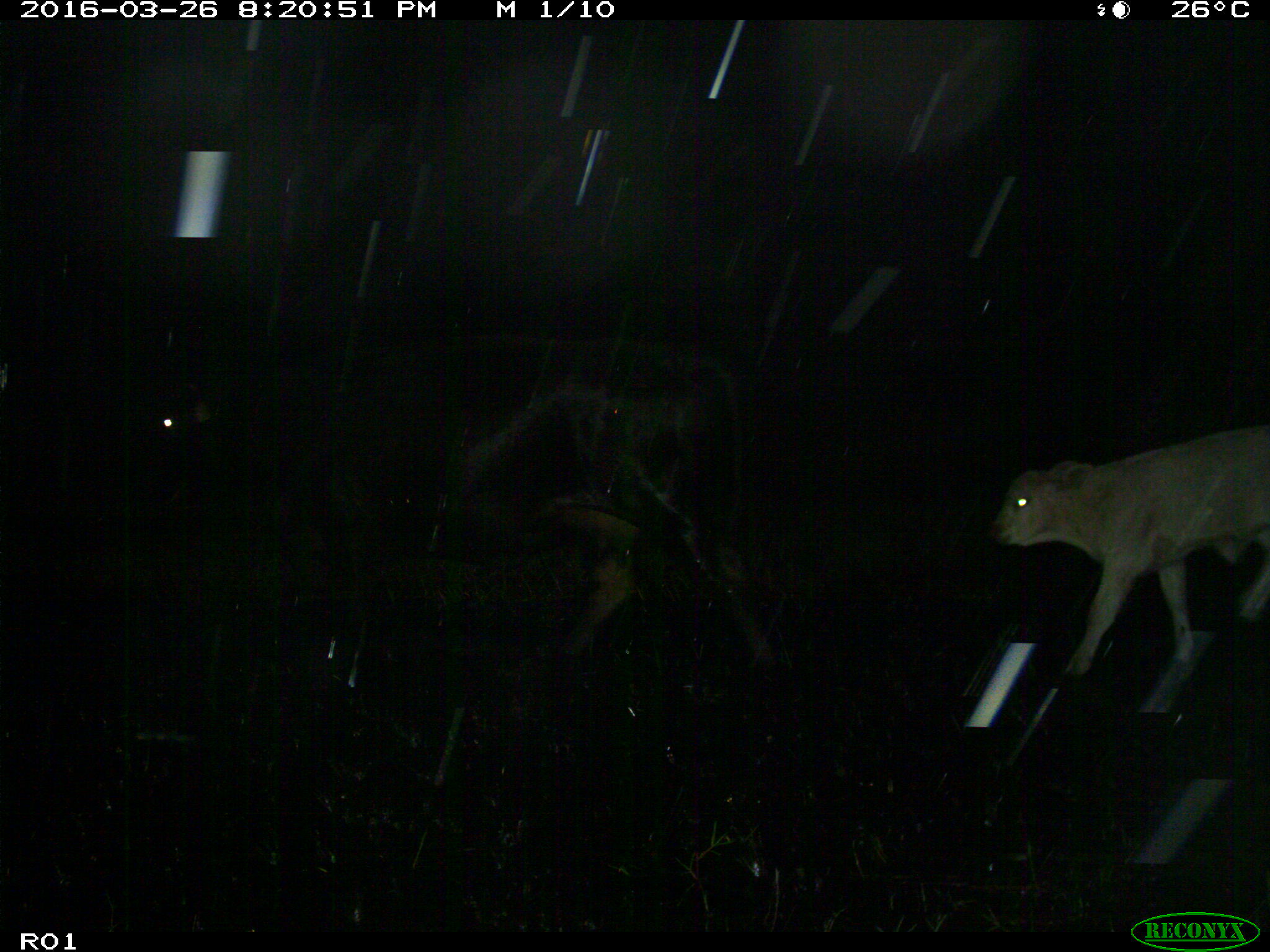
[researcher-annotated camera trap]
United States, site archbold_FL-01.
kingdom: Animalia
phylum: Chordata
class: Mammalia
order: Artiodactyla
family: Bovidae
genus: Bos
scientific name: Bos taurus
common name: domestic cow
Bos taurus (domestic cow).